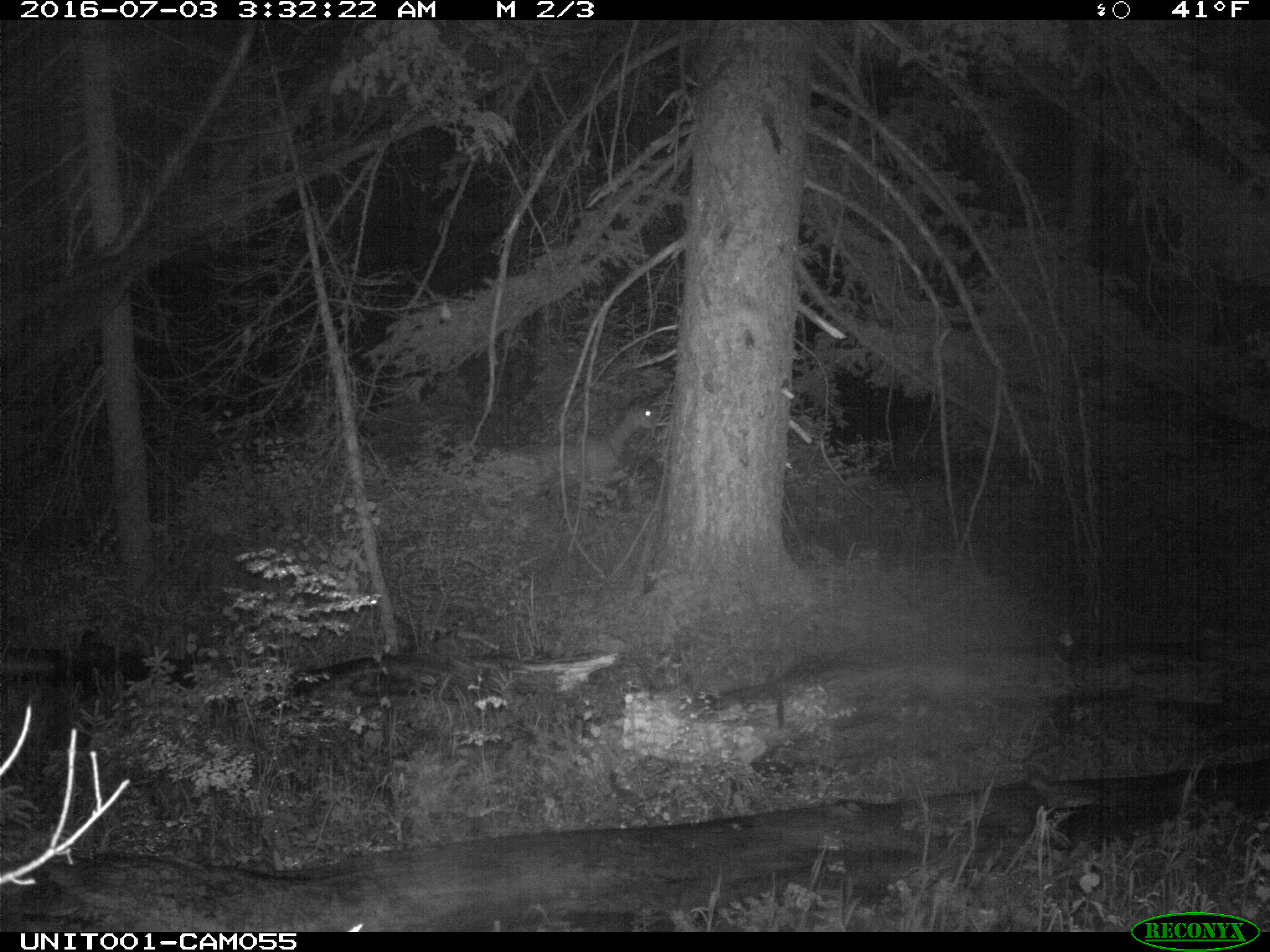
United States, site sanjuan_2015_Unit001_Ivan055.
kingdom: Animalia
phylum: Chordata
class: Mammalia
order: Artiodactyla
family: Cervidae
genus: Odocoileus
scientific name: Odocoileus hemionus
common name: mule deer